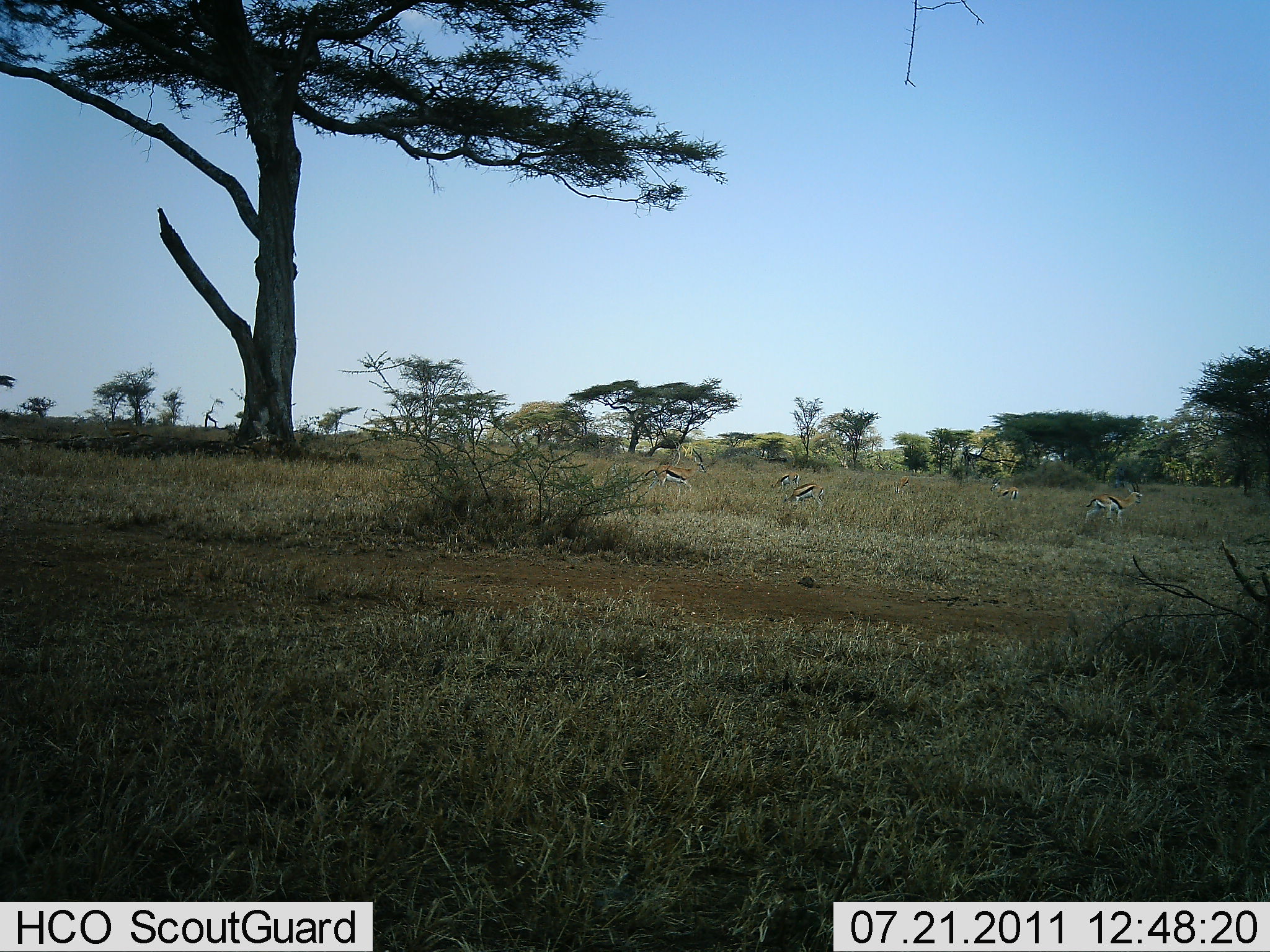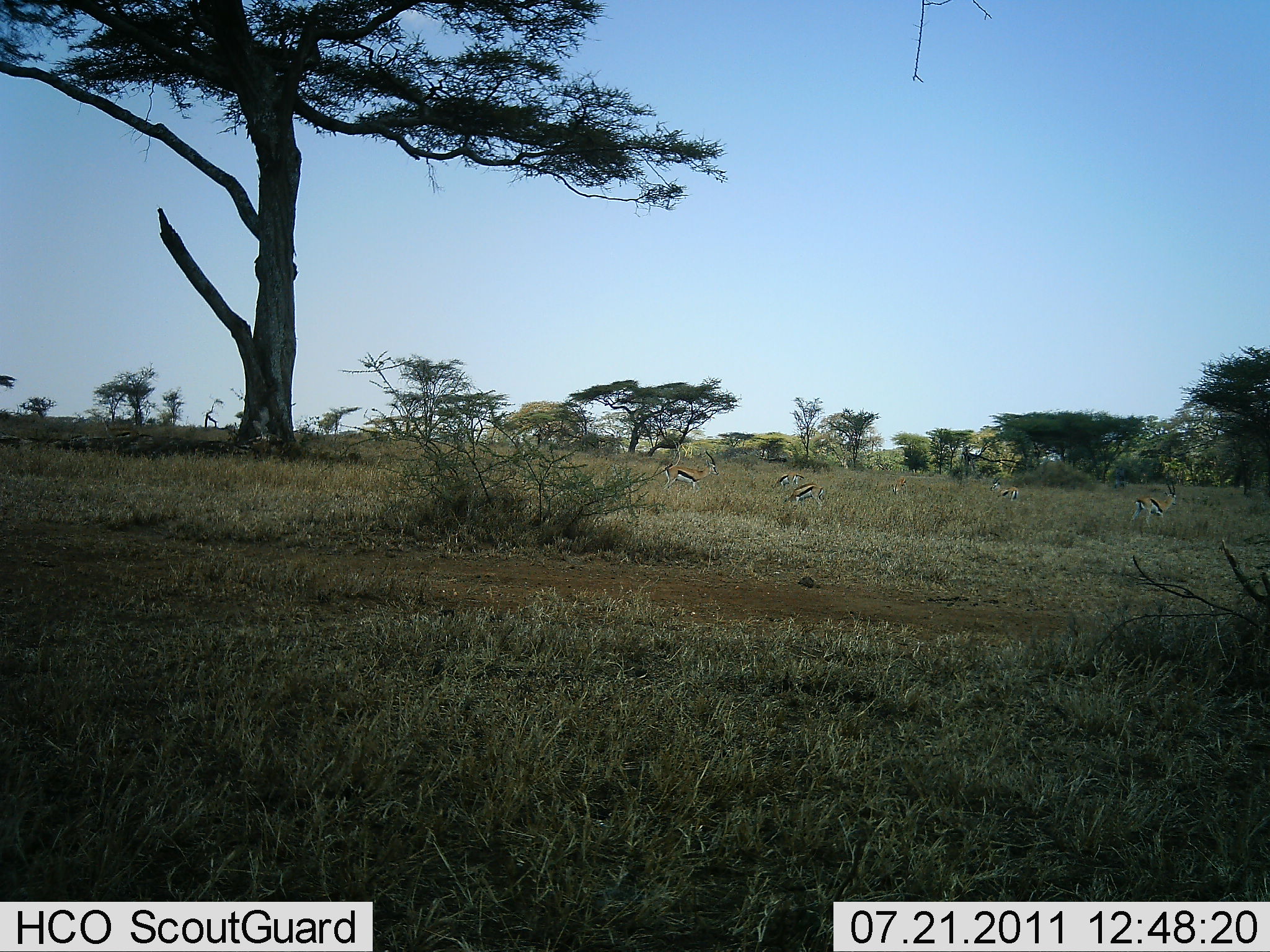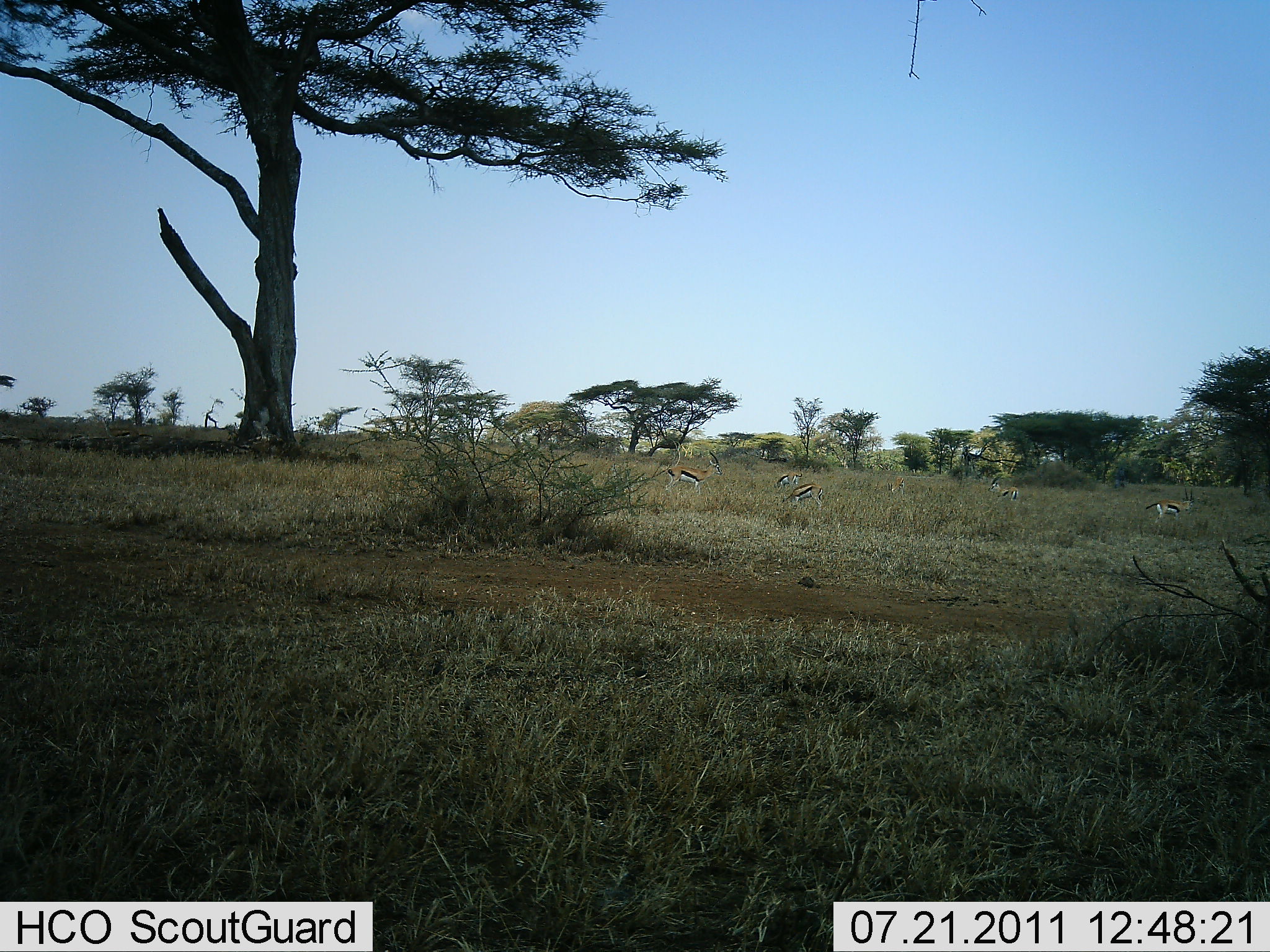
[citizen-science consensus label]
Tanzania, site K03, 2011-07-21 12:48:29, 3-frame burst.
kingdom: Animalia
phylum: Chordata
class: Mammalia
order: Artiodactyla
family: Bovidae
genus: Eudorcas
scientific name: Eudorcas thomsonii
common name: thomson's gazelle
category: gazellethomsons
Gazellethomsons (thomson's gazelle) (Eudorcas thomsonii), count 6. Behavior (volunteer vote fractions): standing 64%, resting 0%, moving 36%, interacting 0%. Young present (vote fraction): 0%. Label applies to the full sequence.